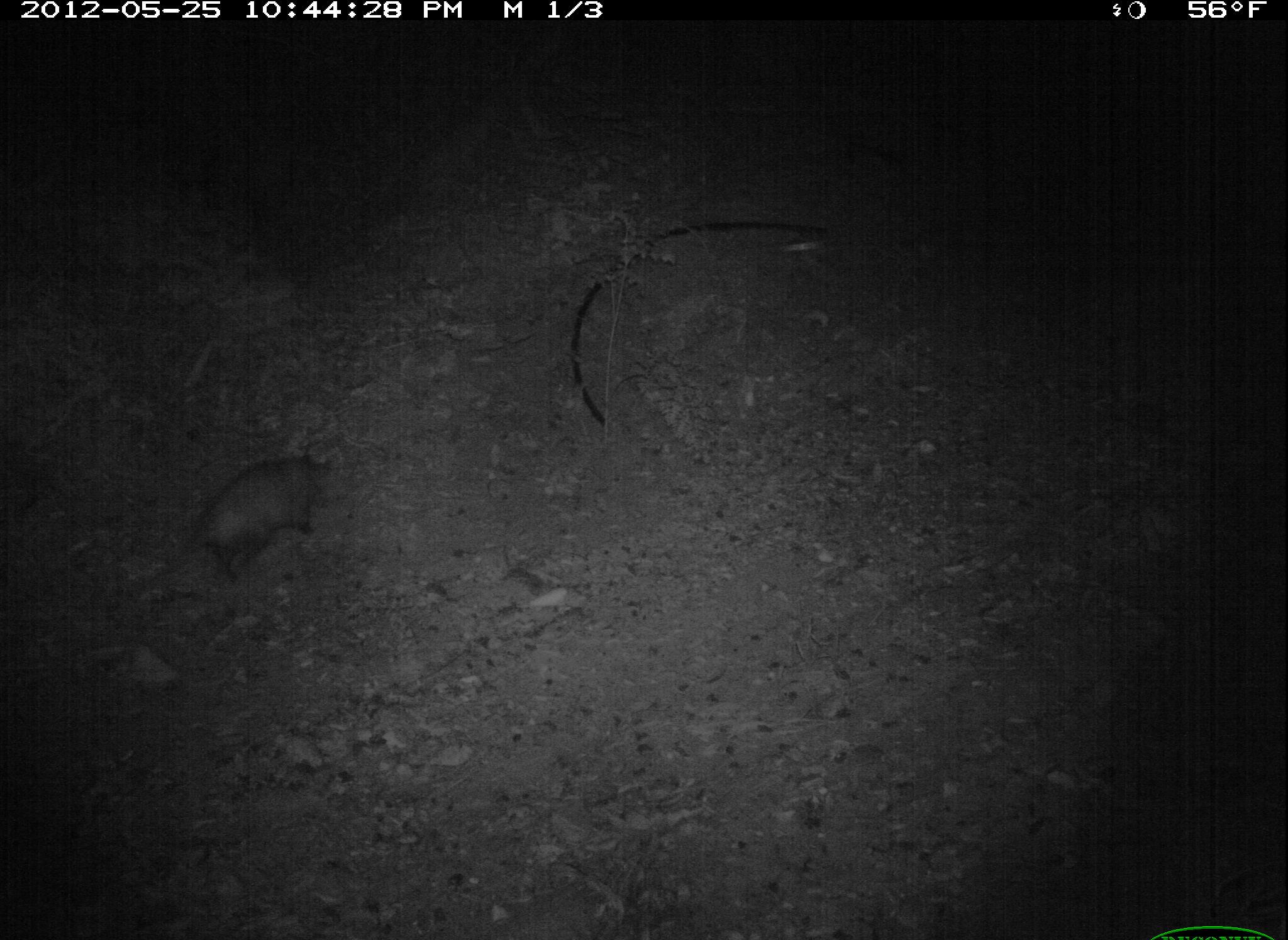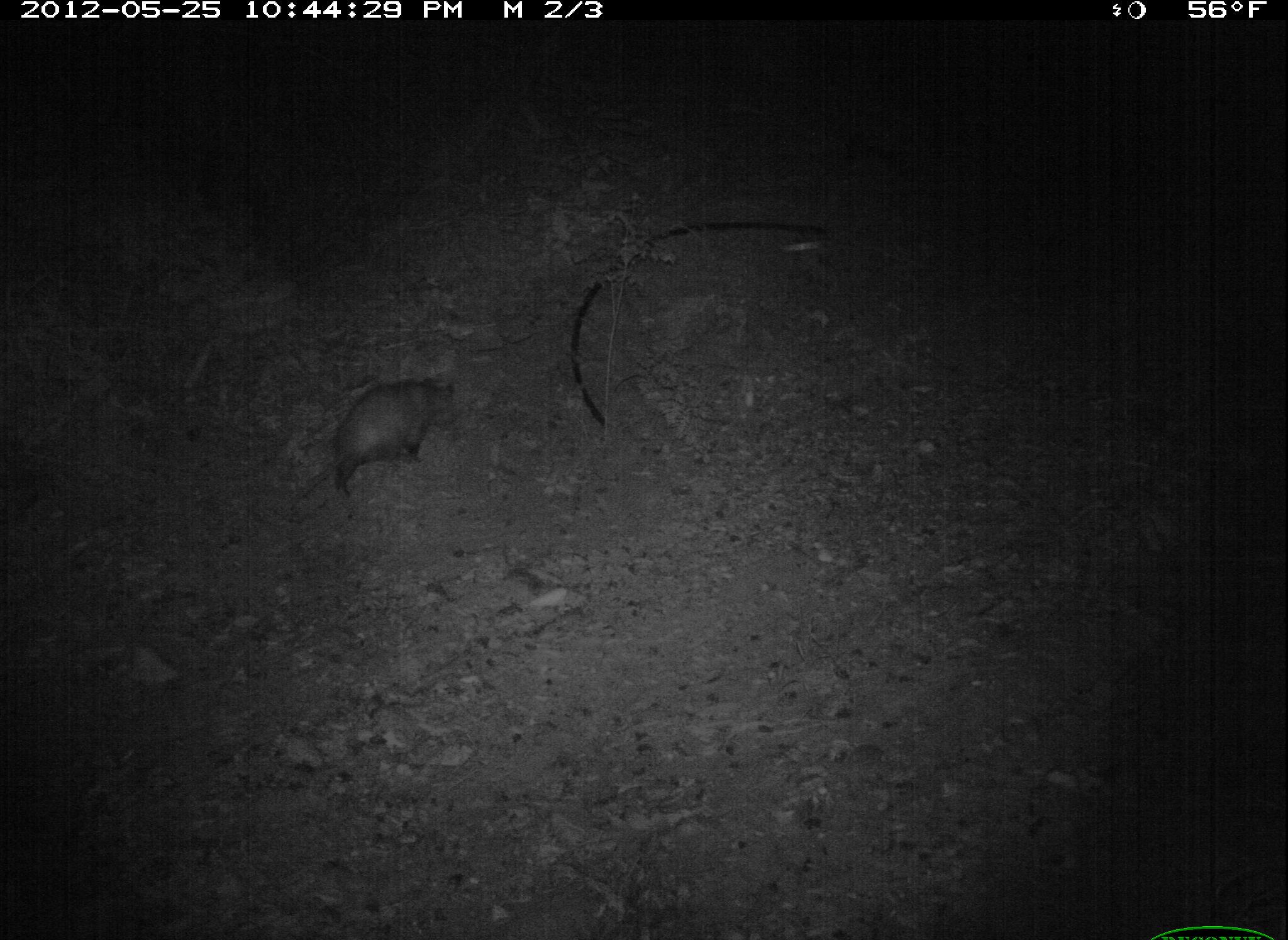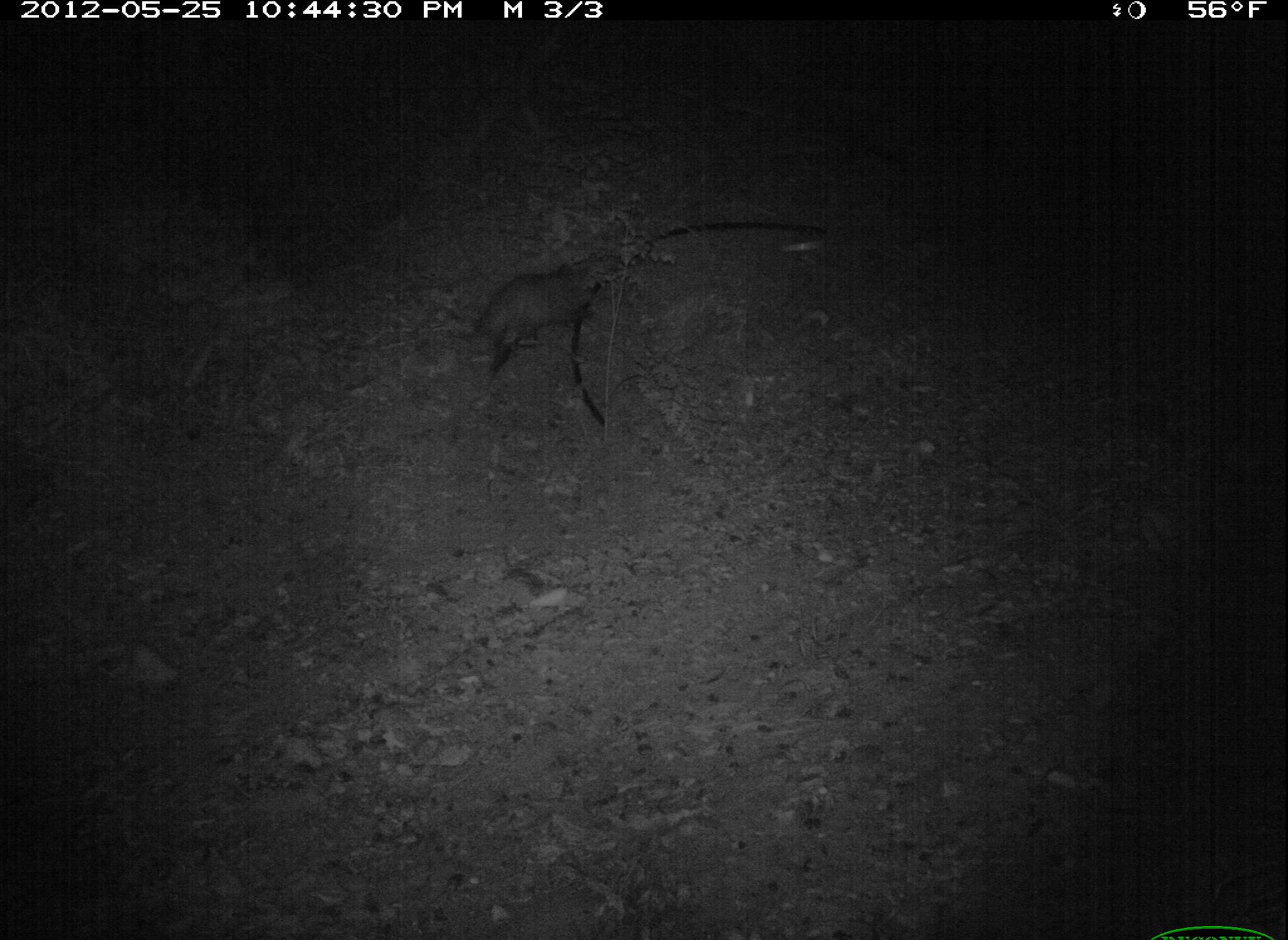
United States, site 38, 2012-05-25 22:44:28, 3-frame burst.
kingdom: Animalia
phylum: Chordata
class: Mammalia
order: Didelphimorphia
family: Didelphidae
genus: Didelphis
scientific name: Didelphis virginiana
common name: virginia opossum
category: opossum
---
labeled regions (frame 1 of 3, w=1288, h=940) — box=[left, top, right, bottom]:
opossum: box=[137, 441, 340, 588]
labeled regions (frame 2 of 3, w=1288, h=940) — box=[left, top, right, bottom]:
opossum: box=[282, 367, 470, 512]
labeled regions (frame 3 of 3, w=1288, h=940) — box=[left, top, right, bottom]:
opossum: box=[433, 248, 623, 372]